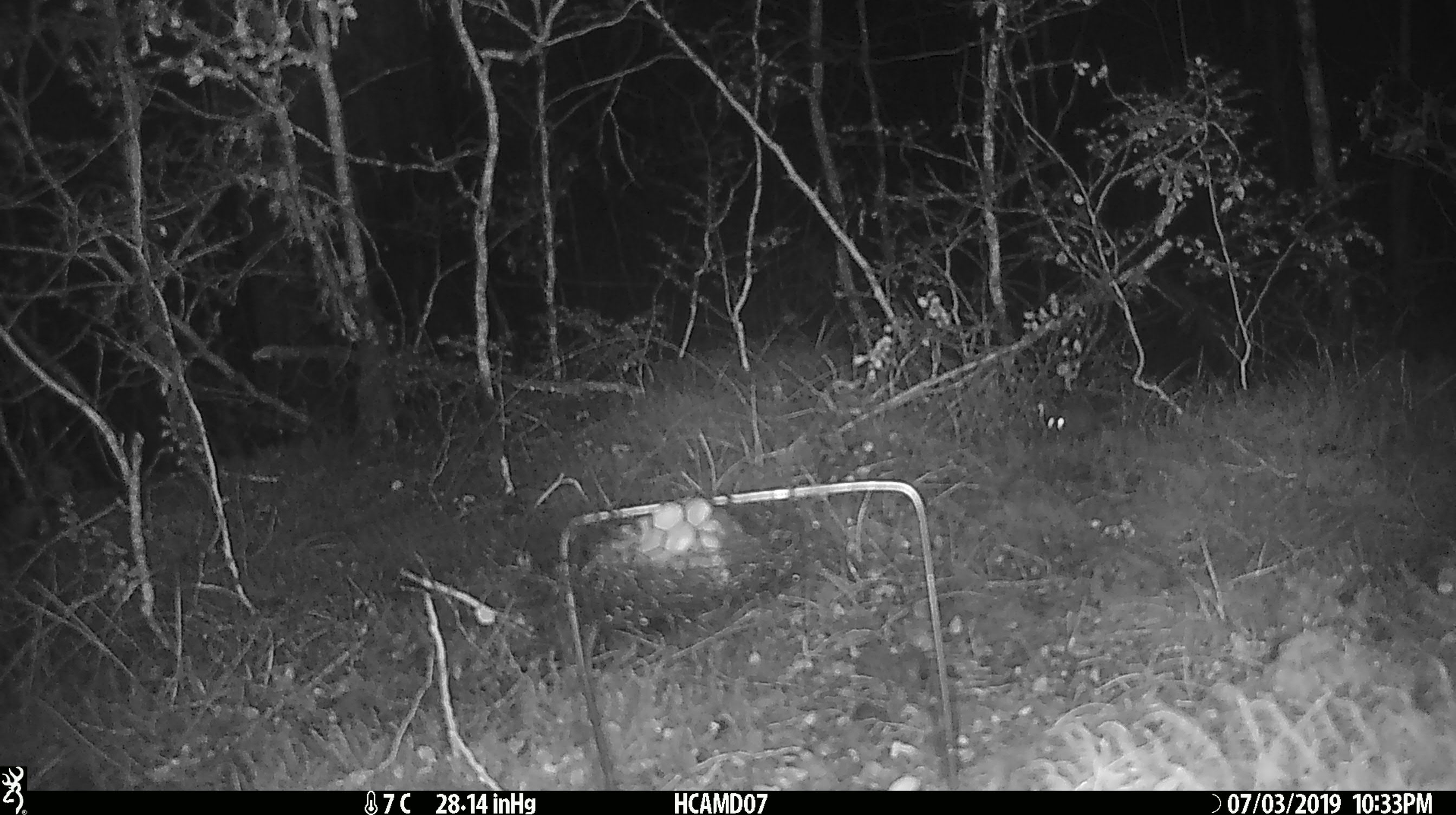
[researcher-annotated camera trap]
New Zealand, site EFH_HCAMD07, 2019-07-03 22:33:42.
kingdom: Animalia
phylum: Chordata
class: Mammalia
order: Rodentia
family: Muridae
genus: Mus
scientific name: Mus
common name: mouse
Mouse (Mus).